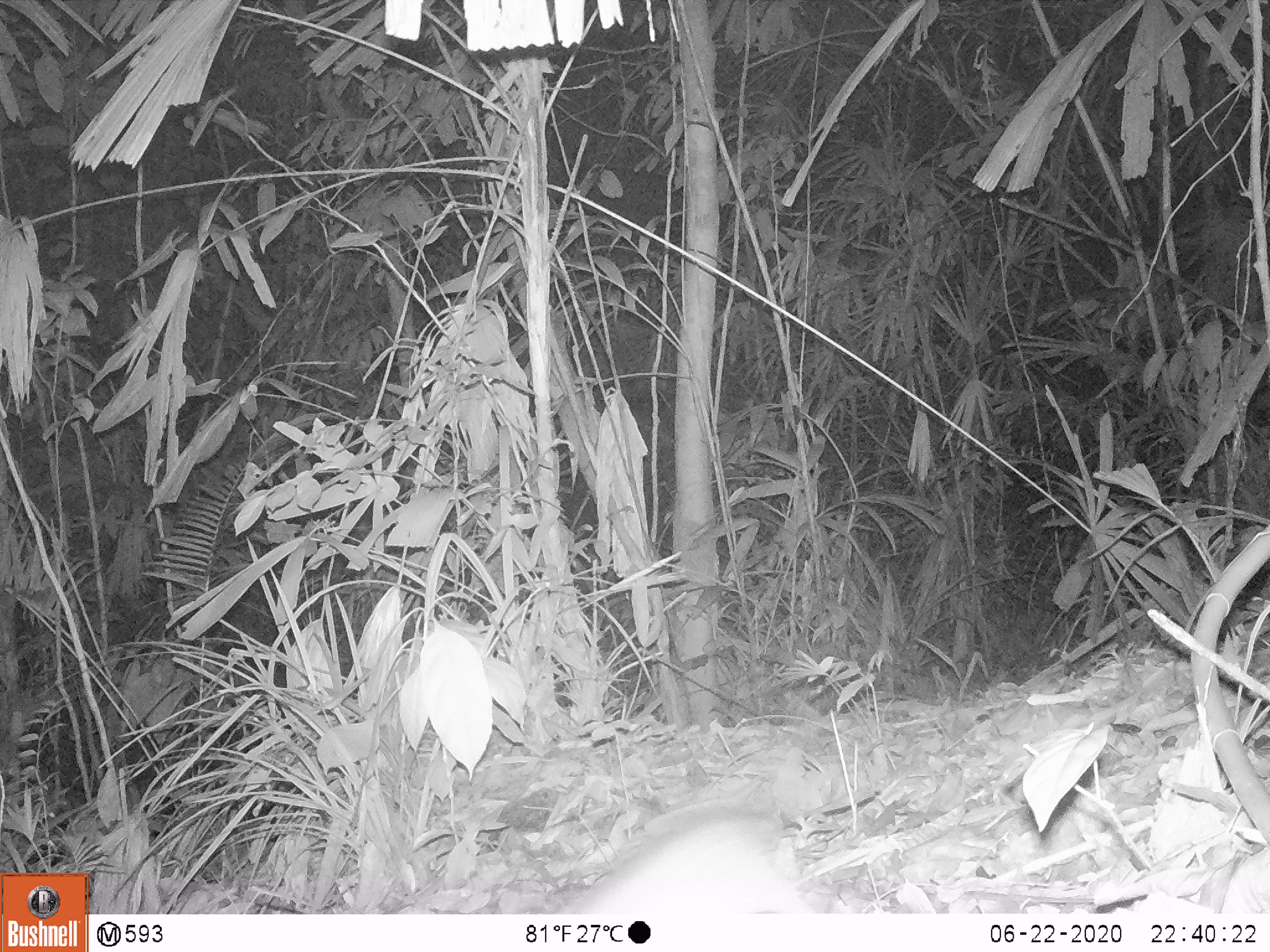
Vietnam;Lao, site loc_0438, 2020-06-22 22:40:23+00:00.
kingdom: Animalia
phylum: Chordata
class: Mammalia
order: Rodentia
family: Muridae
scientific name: Muridae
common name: old-world mice and rats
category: unidentified murid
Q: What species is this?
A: Unidentified murid (old-world mice and rats) (Muridae).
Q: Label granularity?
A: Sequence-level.